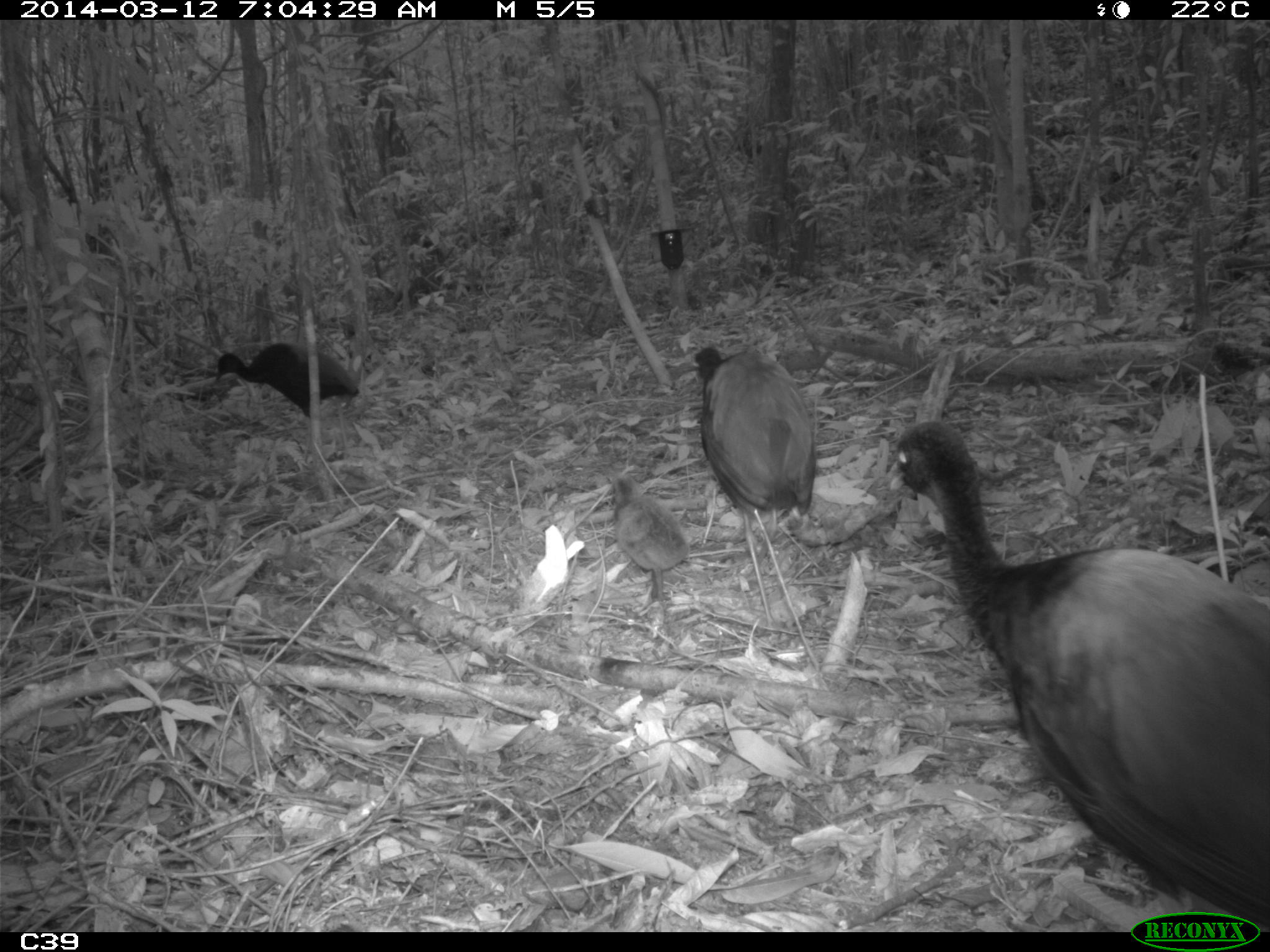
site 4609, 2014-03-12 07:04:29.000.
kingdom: Animalia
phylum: Chordata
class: Aves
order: Gruiformes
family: Psophiidae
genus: Psophia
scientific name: Psophia crepitans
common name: gray-winged trumpeter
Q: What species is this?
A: Psophia crepitans (gray-winged trumpeter).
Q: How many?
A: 8.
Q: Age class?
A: Adult.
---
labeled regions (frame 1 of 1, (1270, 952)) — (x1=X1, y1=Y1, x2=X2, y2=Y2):
psophia crepitans: (x1=879, y1=416, x2=1270, y2=930); (x1=692, y1=343, x2=816, y2=627); (x1=213, y1=339, x2=361, y2=463); (x1=607, y1=475, x2=690, y2=600)